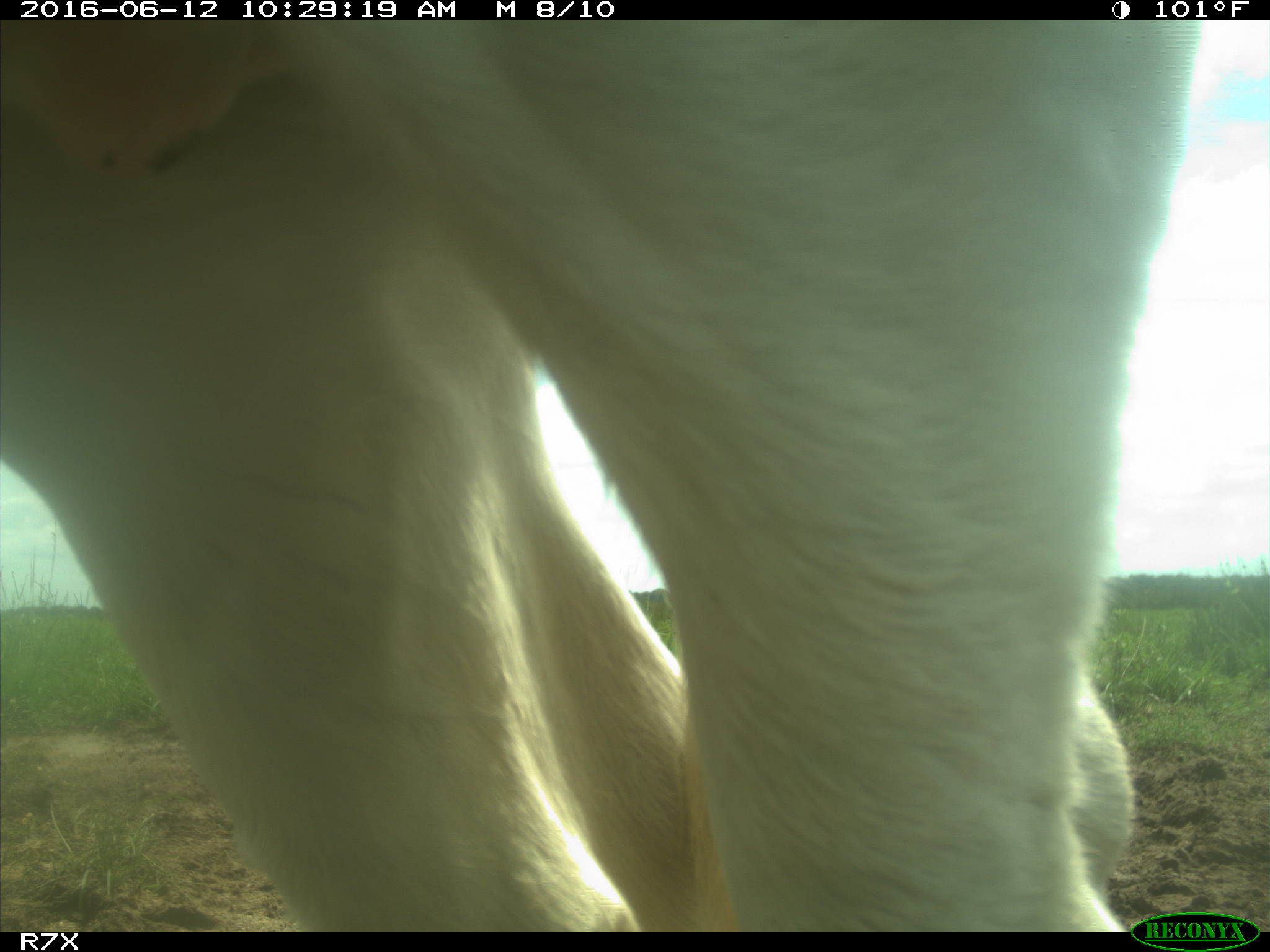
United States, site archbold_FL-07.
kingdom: Animalia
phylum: Chordata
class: Mammalia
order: Artiodactyla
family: Bovidae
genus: Bos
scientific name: Bos taurus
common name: domestic cow